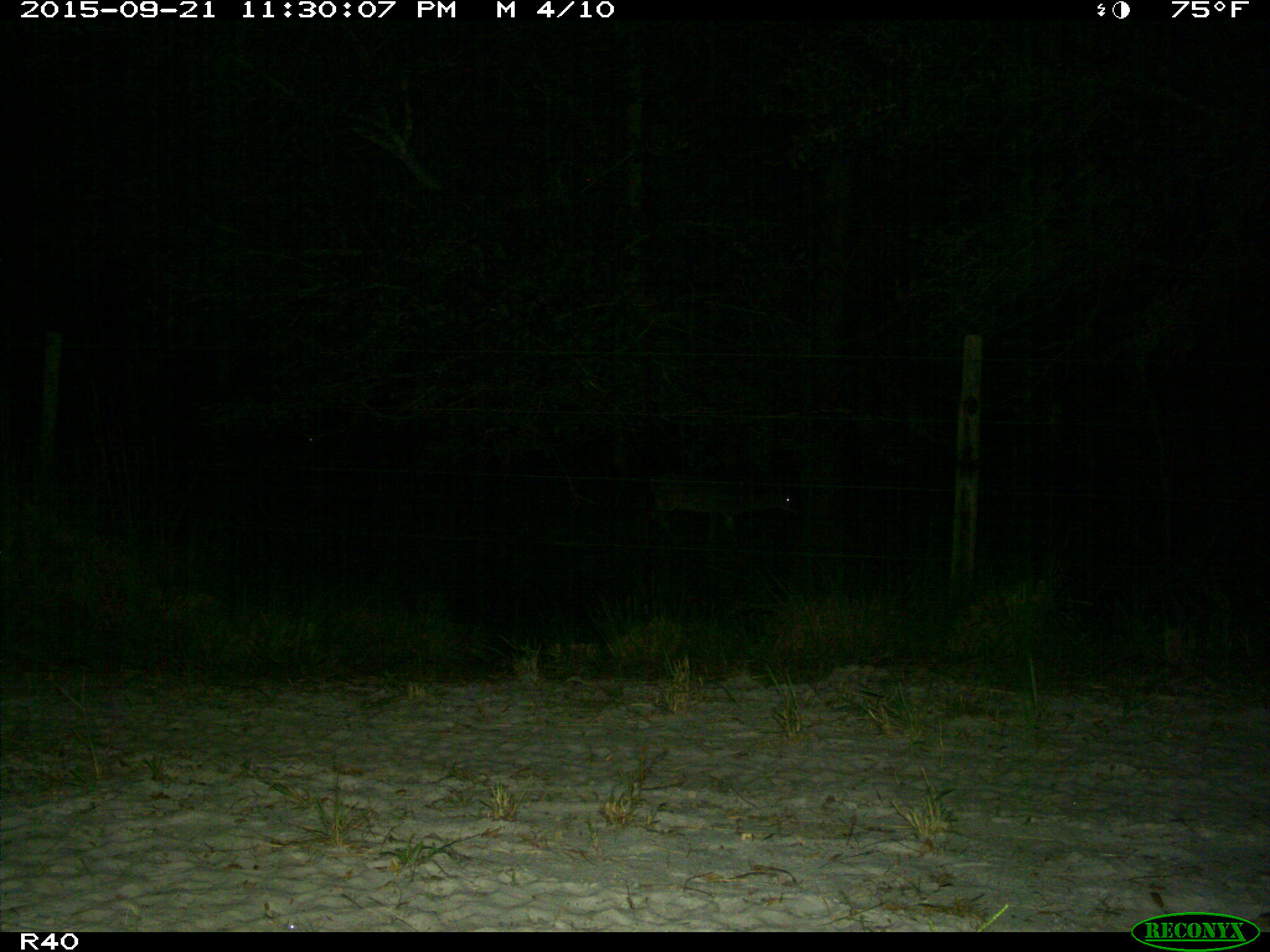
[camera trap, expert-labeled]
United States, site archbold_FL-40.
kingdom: Animalia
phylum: Chordata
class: Mammalia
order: Artiodactyla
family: Cervidae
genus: Odocoileus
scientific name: Odocoileus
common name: deer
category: unidentified deer